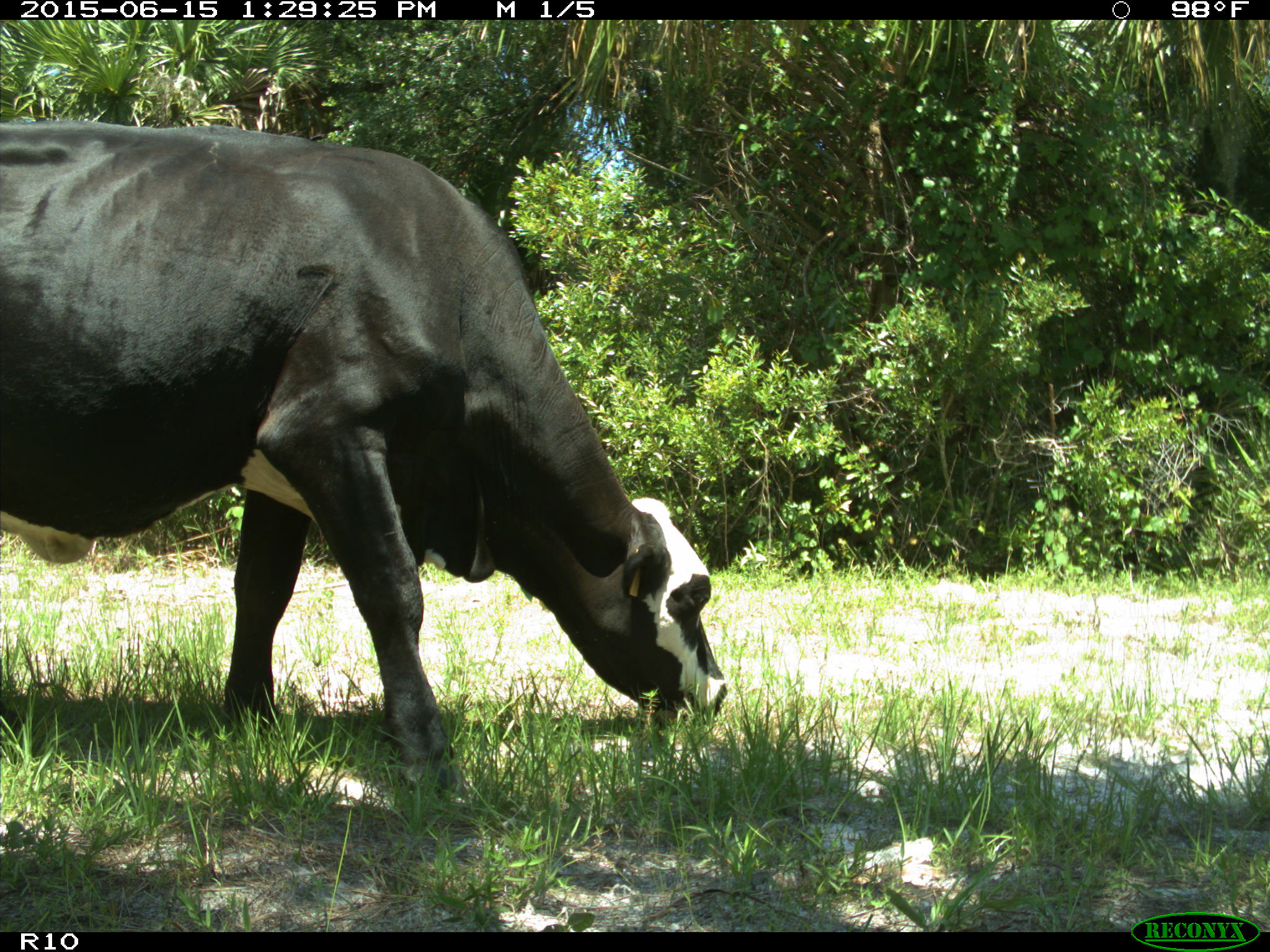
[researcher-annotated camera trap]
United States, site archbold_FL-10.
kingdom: Animalia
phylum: Chordata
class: Mammalia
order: Artiodactyla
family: Bovidae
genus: Bos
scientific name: Bos taurus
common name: domestic cow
Bos taurus (domestic cow).